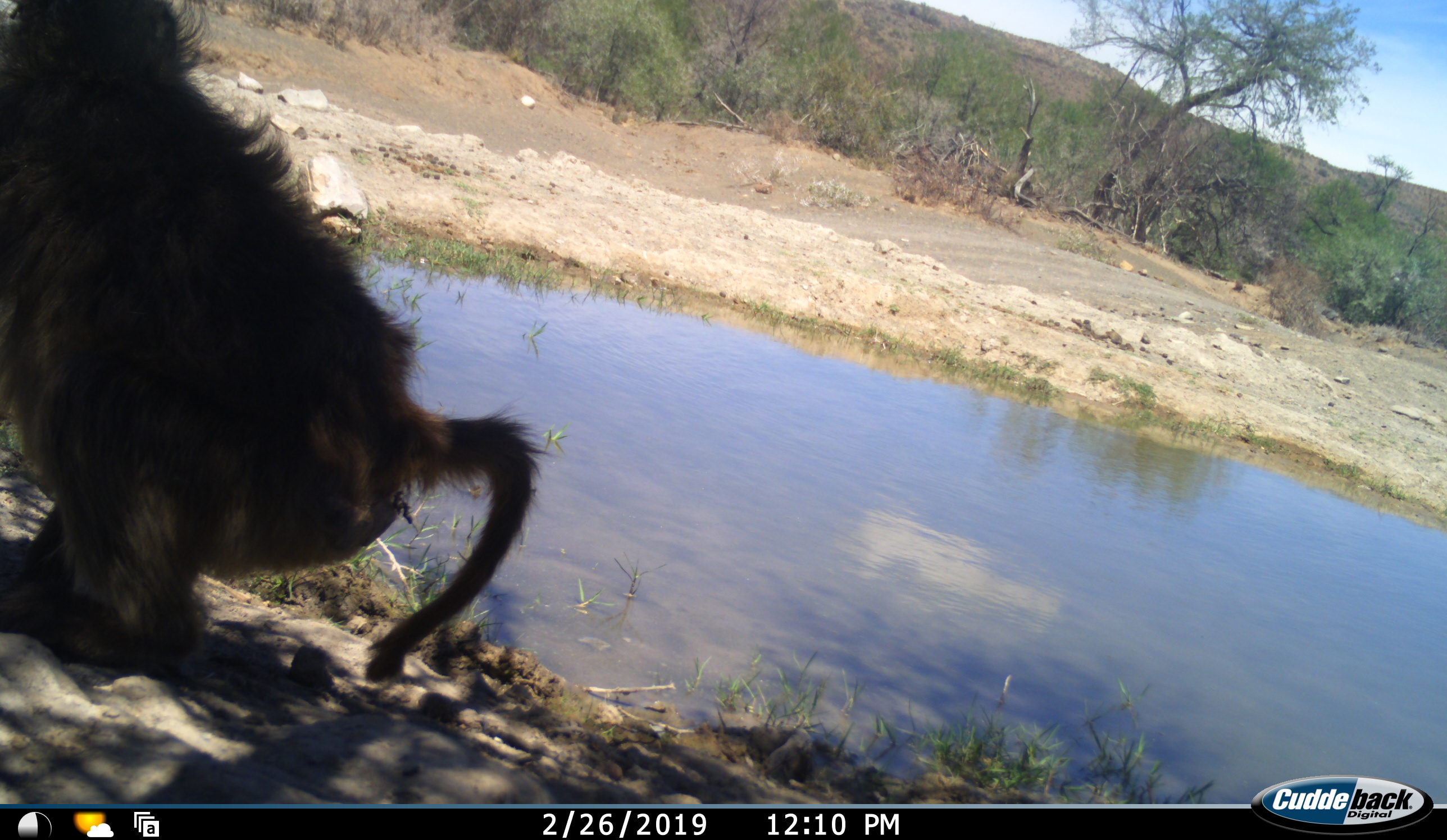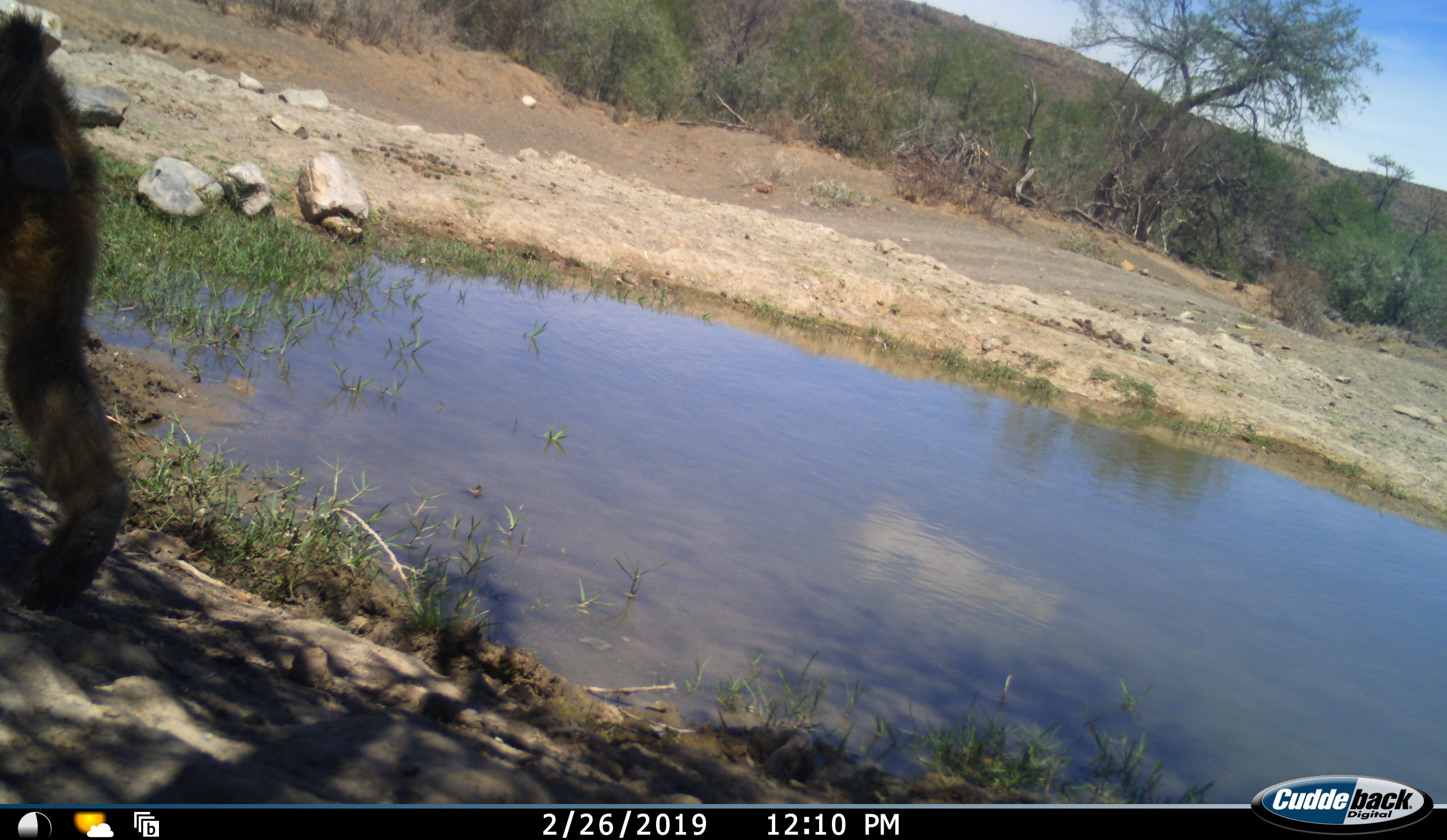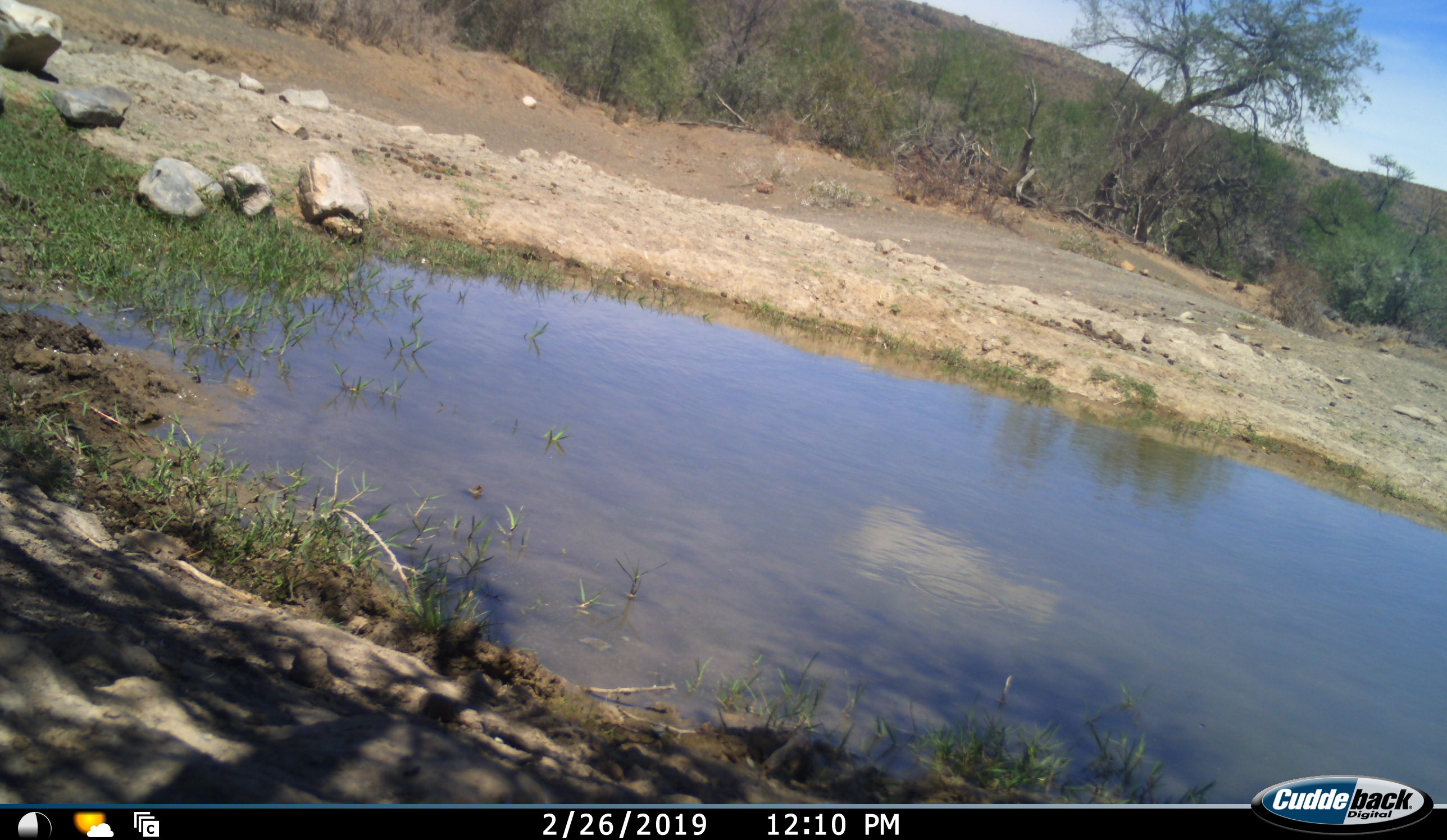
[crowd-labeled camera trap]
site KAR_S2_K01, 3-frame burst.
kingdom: Animalia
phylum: Chordata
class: Mammalia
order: Primates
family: Cercopithecidae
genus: Papio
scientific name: Papio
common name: baboon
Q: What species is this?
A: Baboon (Papio).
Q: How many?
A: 1.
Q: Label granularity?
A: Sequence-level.